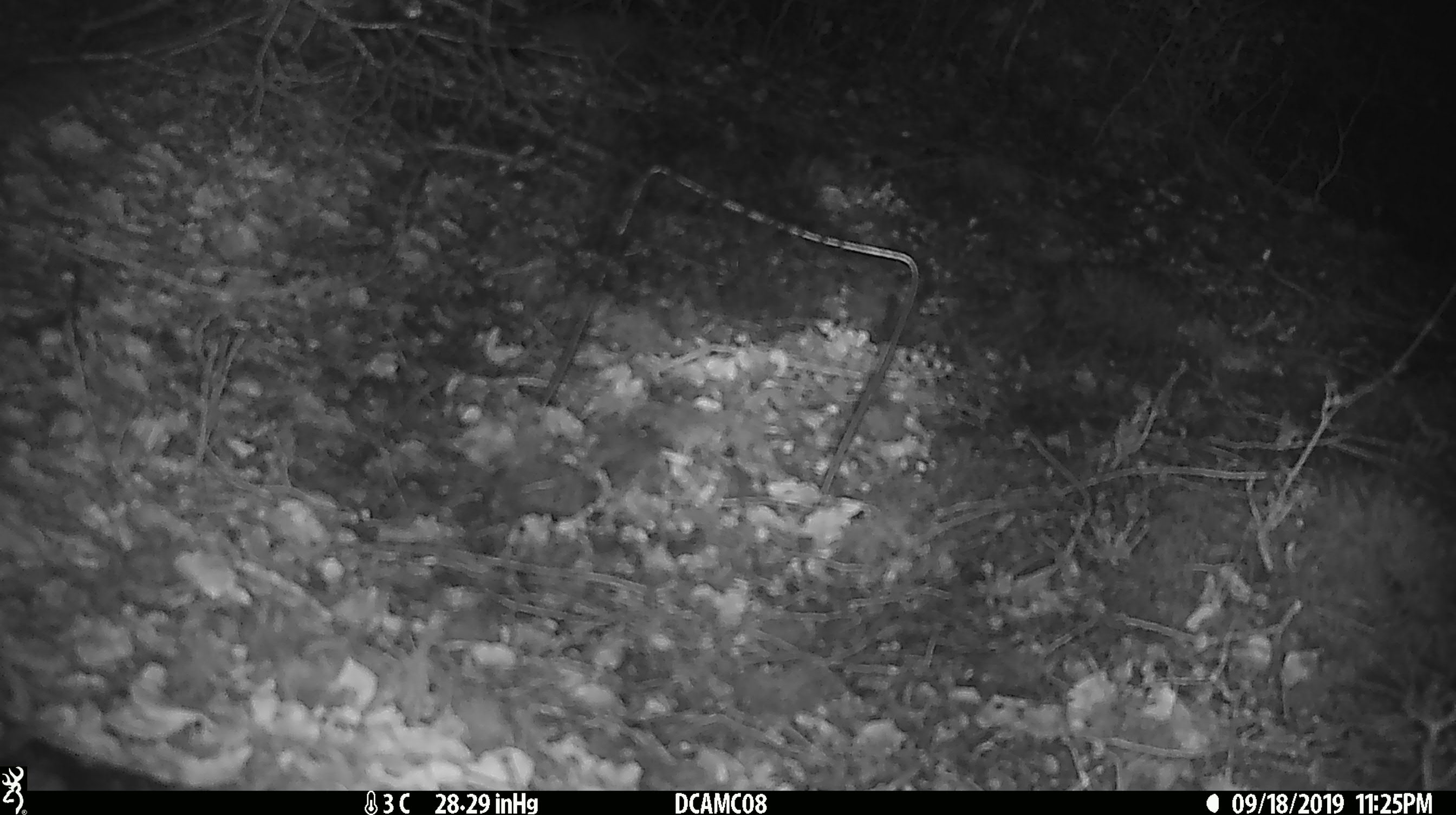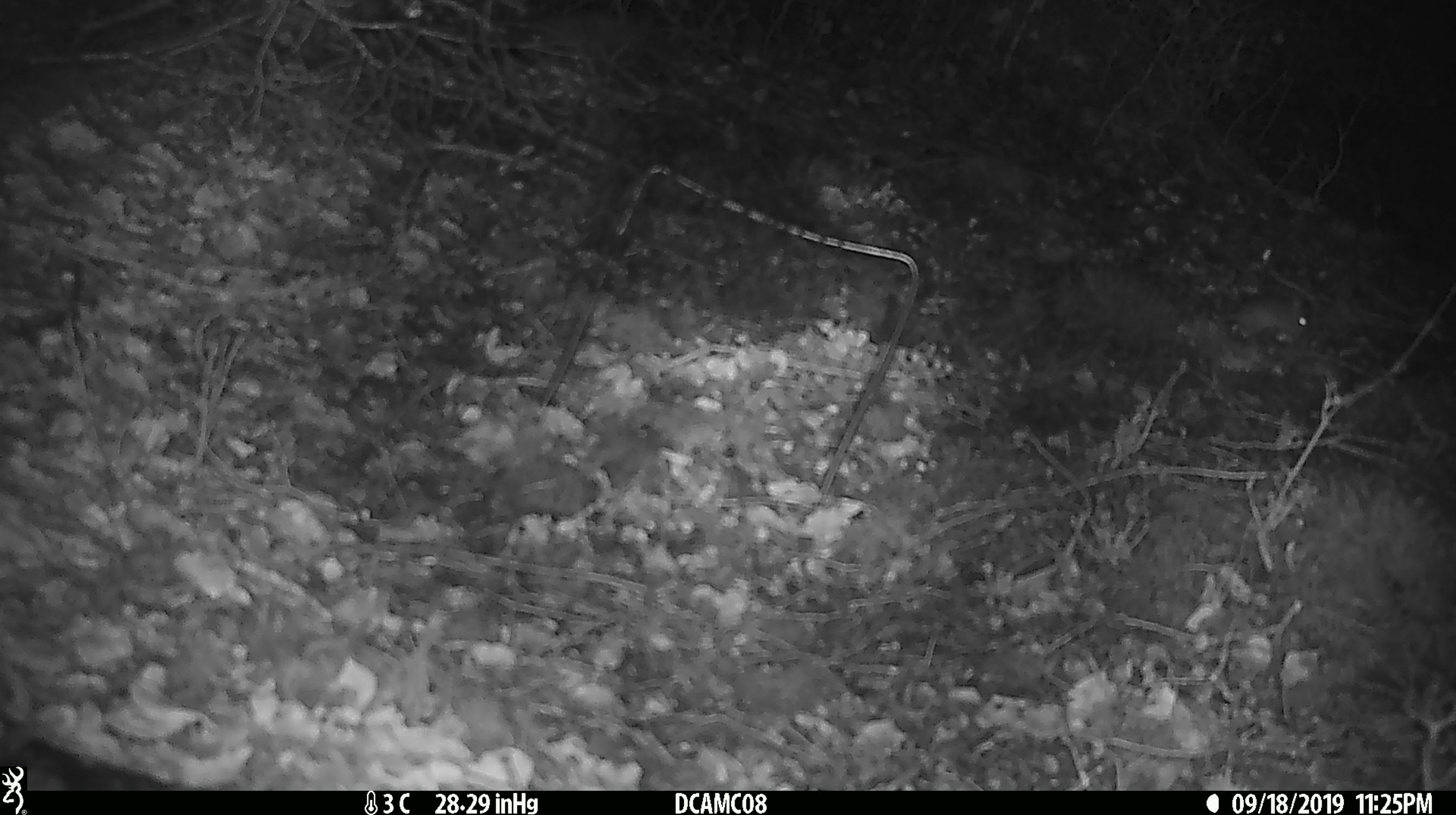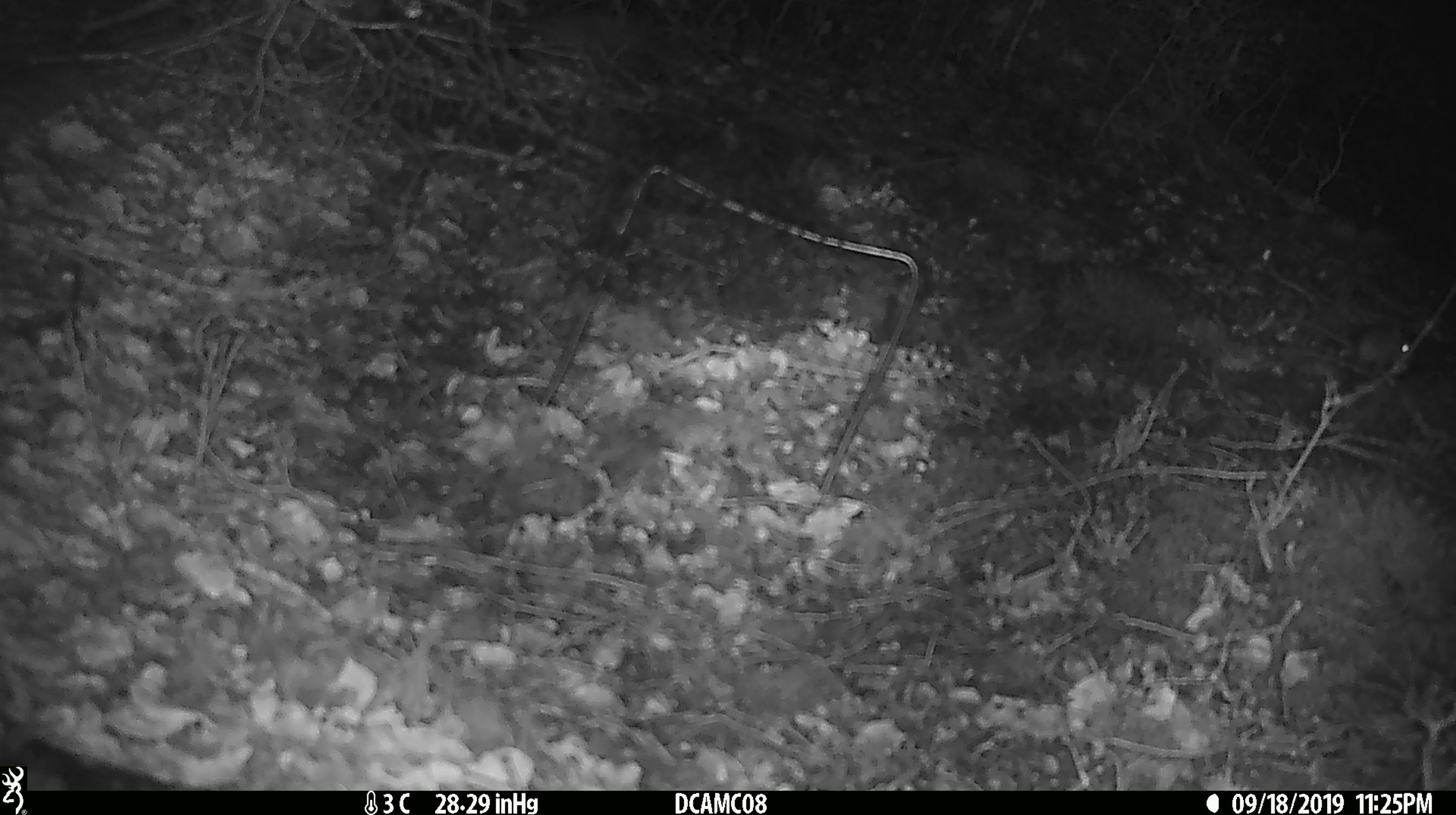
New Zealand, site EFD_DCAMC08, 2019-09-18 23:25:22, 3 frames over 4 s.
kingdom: Animalia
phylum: Chordata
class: Mammalia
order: Rodentia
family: Muridae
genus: Mus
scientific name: Mus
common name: mouse